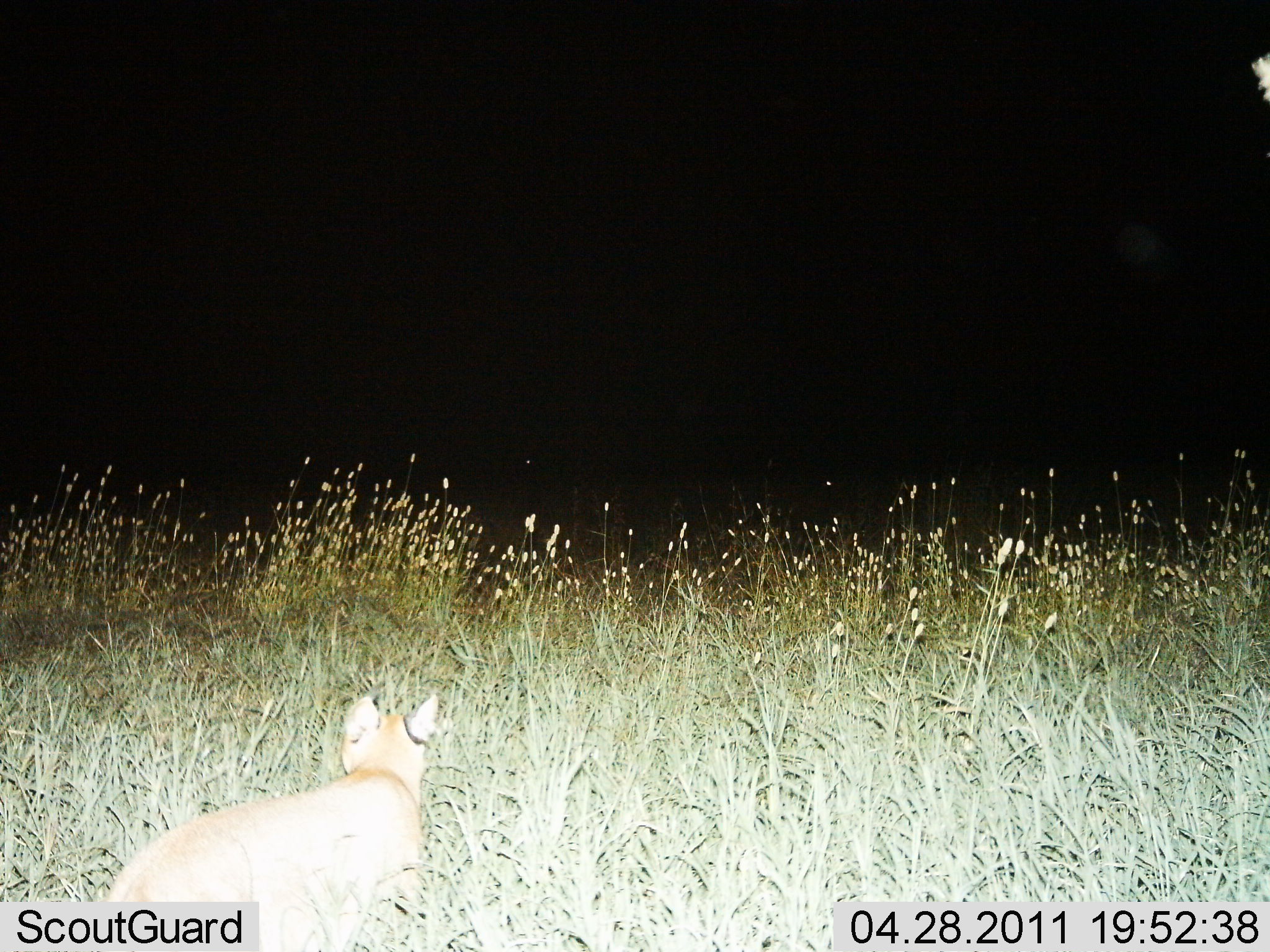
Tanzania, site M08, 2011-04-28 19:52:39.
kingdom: Animalia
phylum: Chordata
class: Mammalia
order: Carnivora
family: Felidae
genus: Caracal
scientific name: Caracal caracal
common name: caracal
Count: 1.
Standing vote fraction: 50%.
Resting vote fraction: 0%.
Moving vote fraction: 50%.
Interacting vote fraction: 0%.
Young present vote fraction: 0%.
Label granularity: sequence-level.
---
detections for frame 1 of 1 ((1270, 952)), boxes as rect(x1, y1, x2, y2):
animal: rect(102, 691, 440, 952)